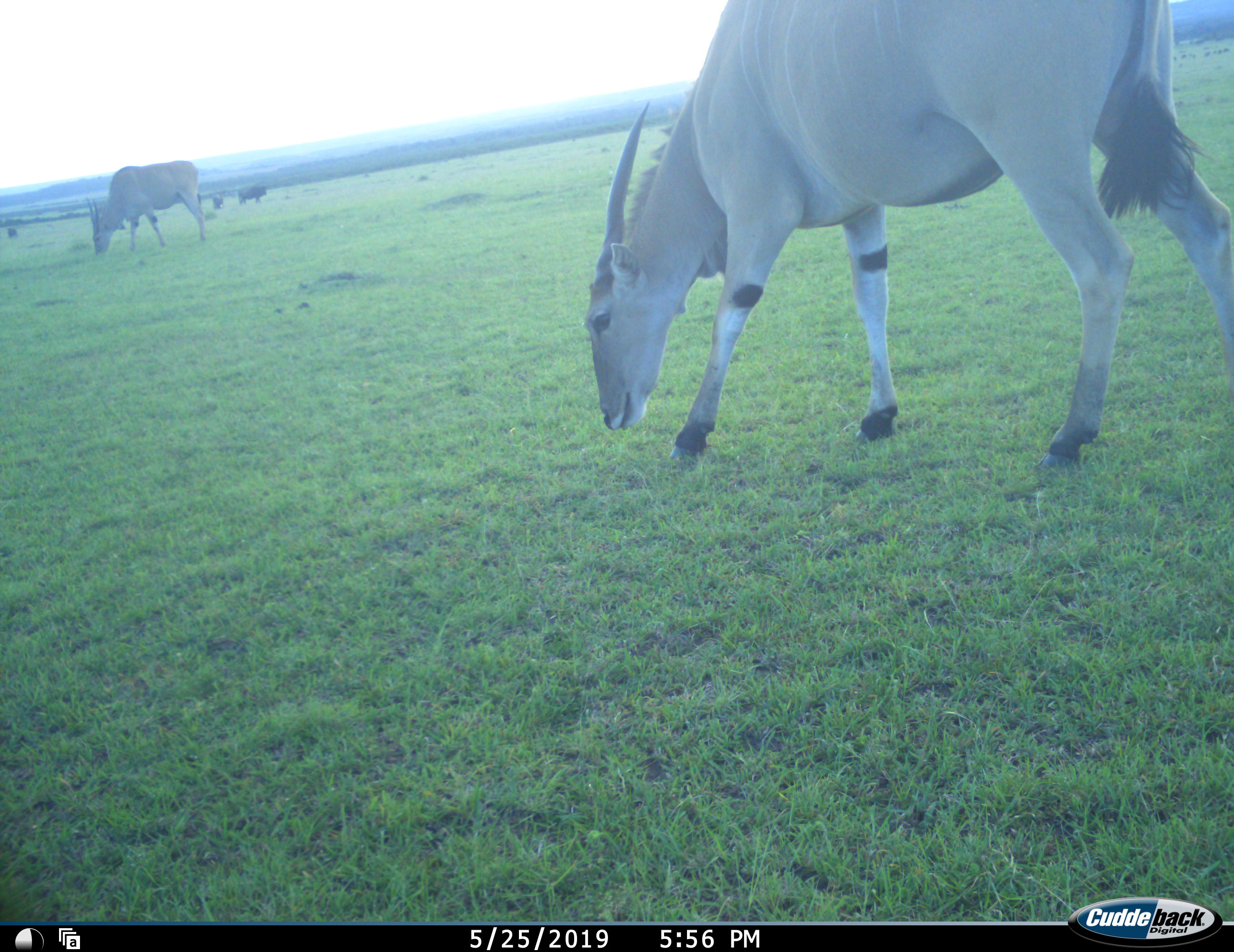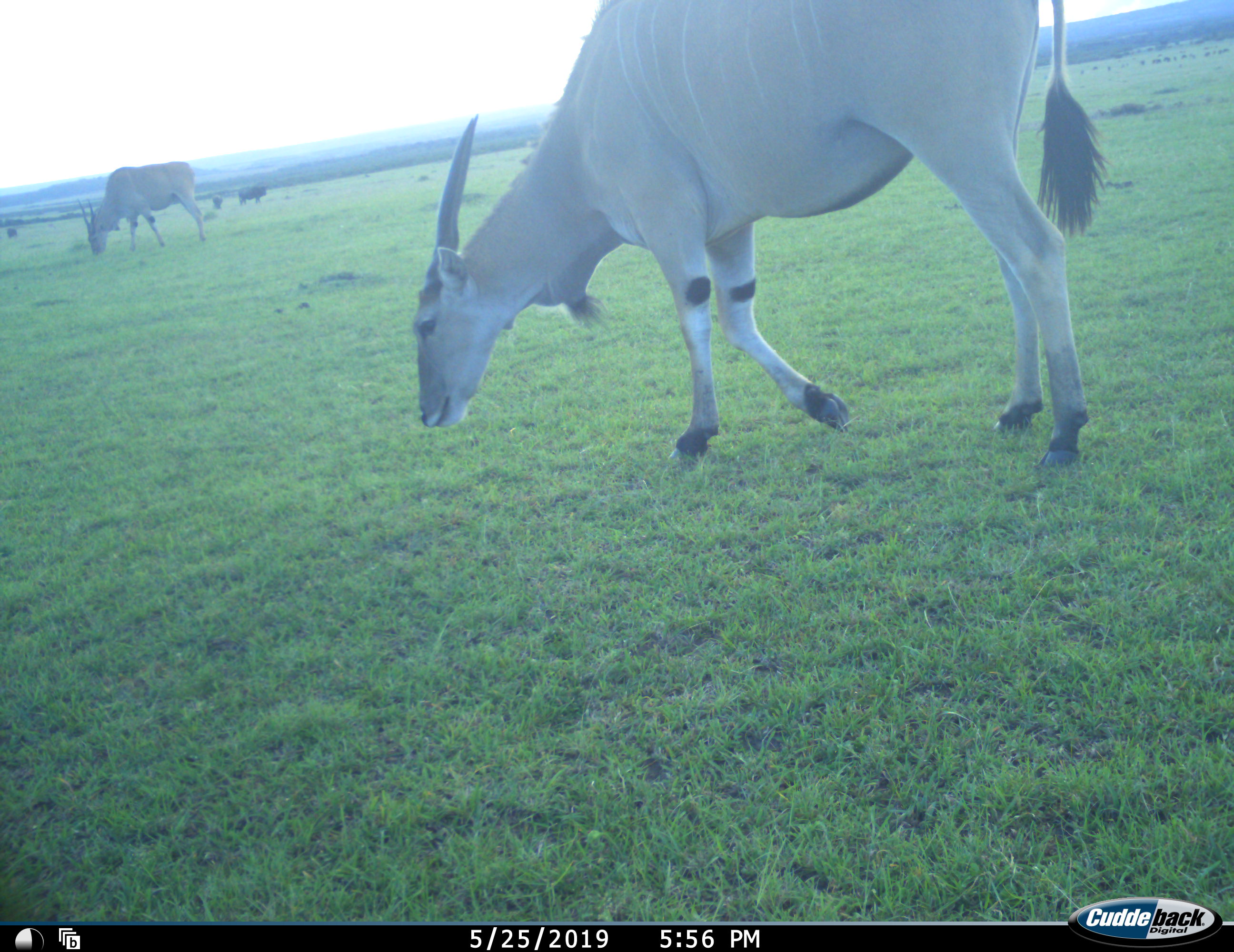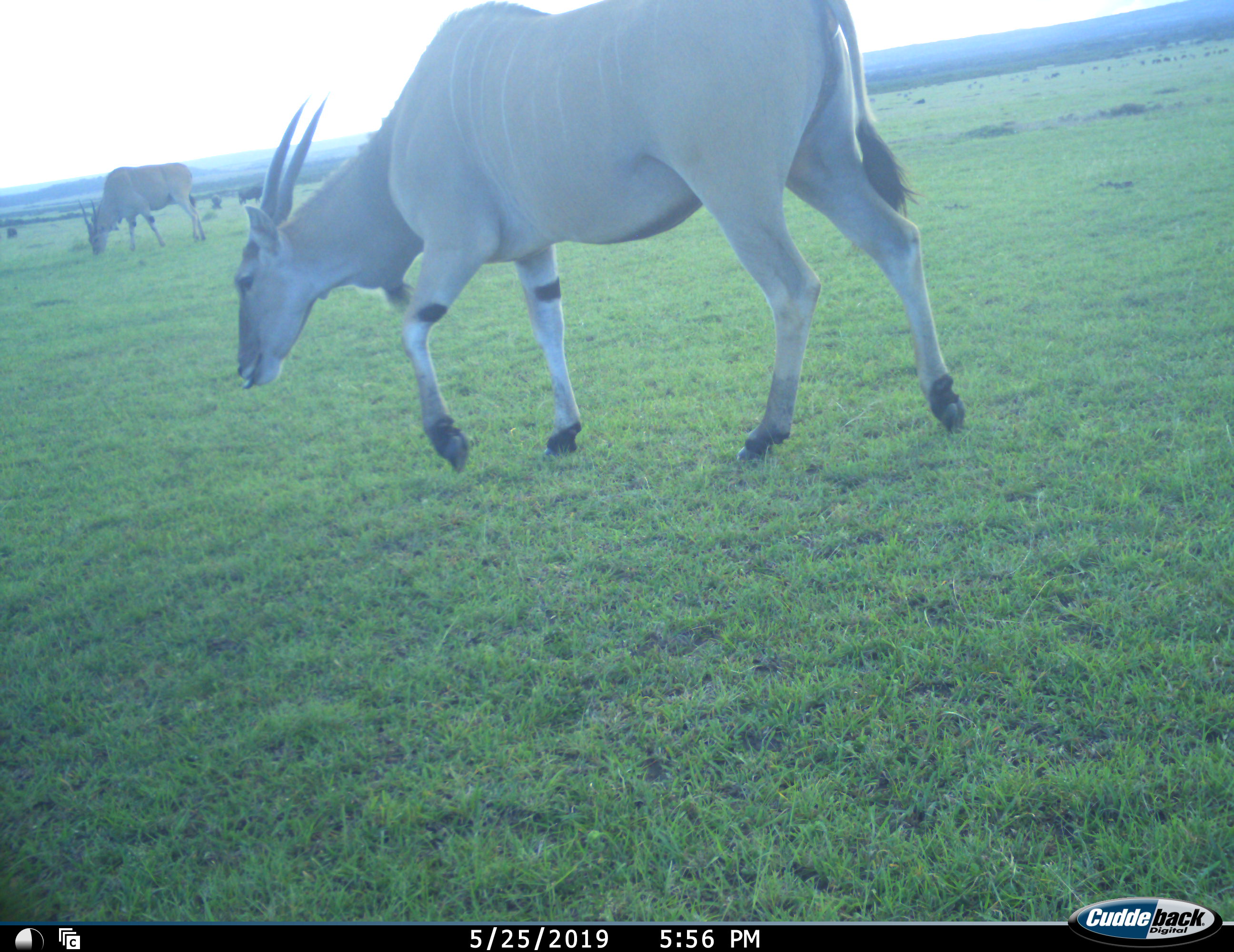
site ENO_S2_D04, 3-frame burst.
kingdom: Animalia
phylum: Chordata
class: Mammalia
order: Artiodactyla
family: Bovidae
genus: Tragelaphus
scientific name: Tragelaphus oryx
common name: eland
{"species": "eland (Tragelaphus oryx)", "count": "2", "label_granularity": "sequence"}